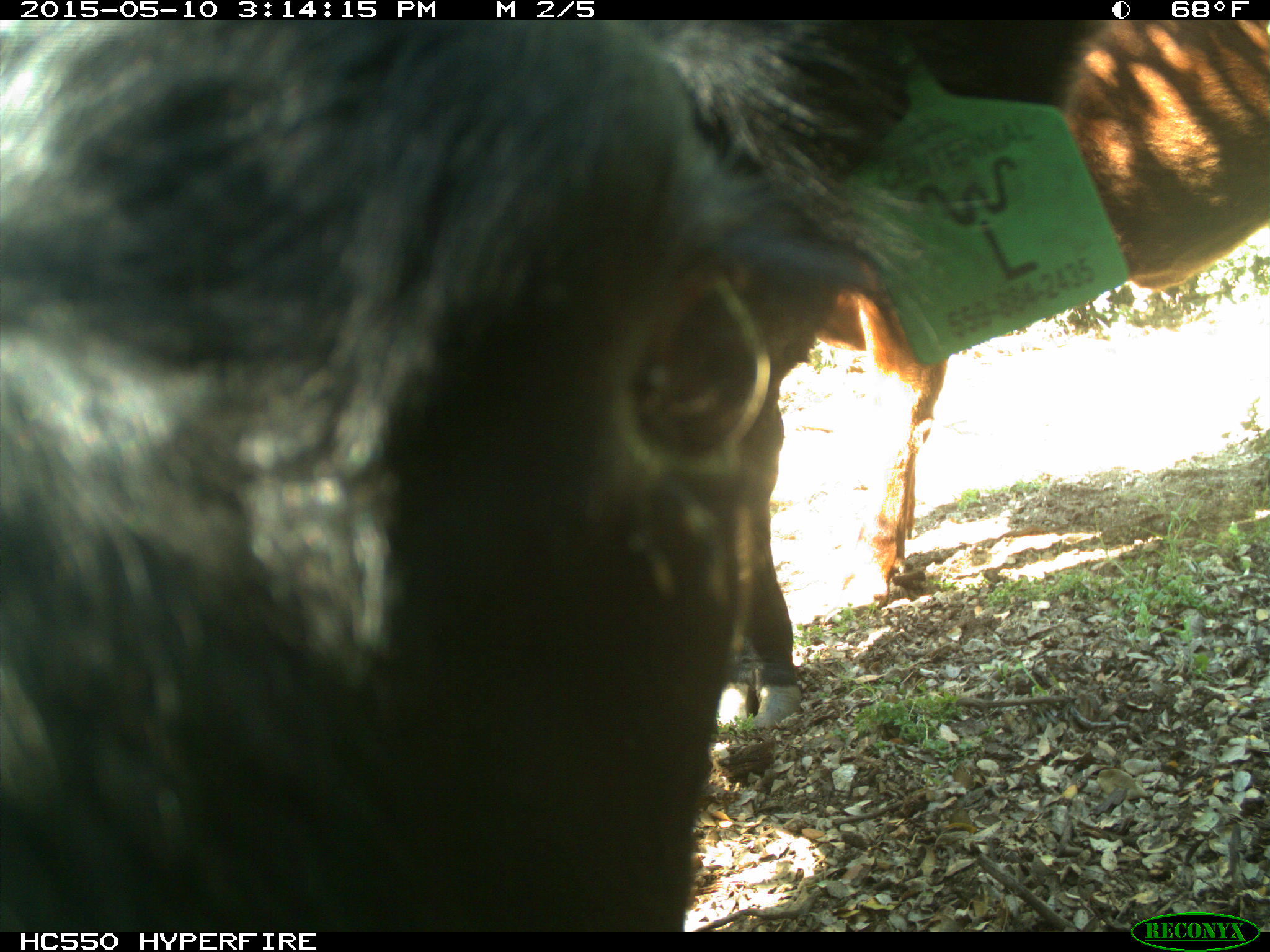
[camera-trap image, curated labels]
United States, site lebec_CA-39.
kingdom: Animalia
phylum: Chordata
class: Mammalia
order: Artiodactyla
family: Bovidae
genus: Bos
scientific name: Bos taurus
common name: domestic cow